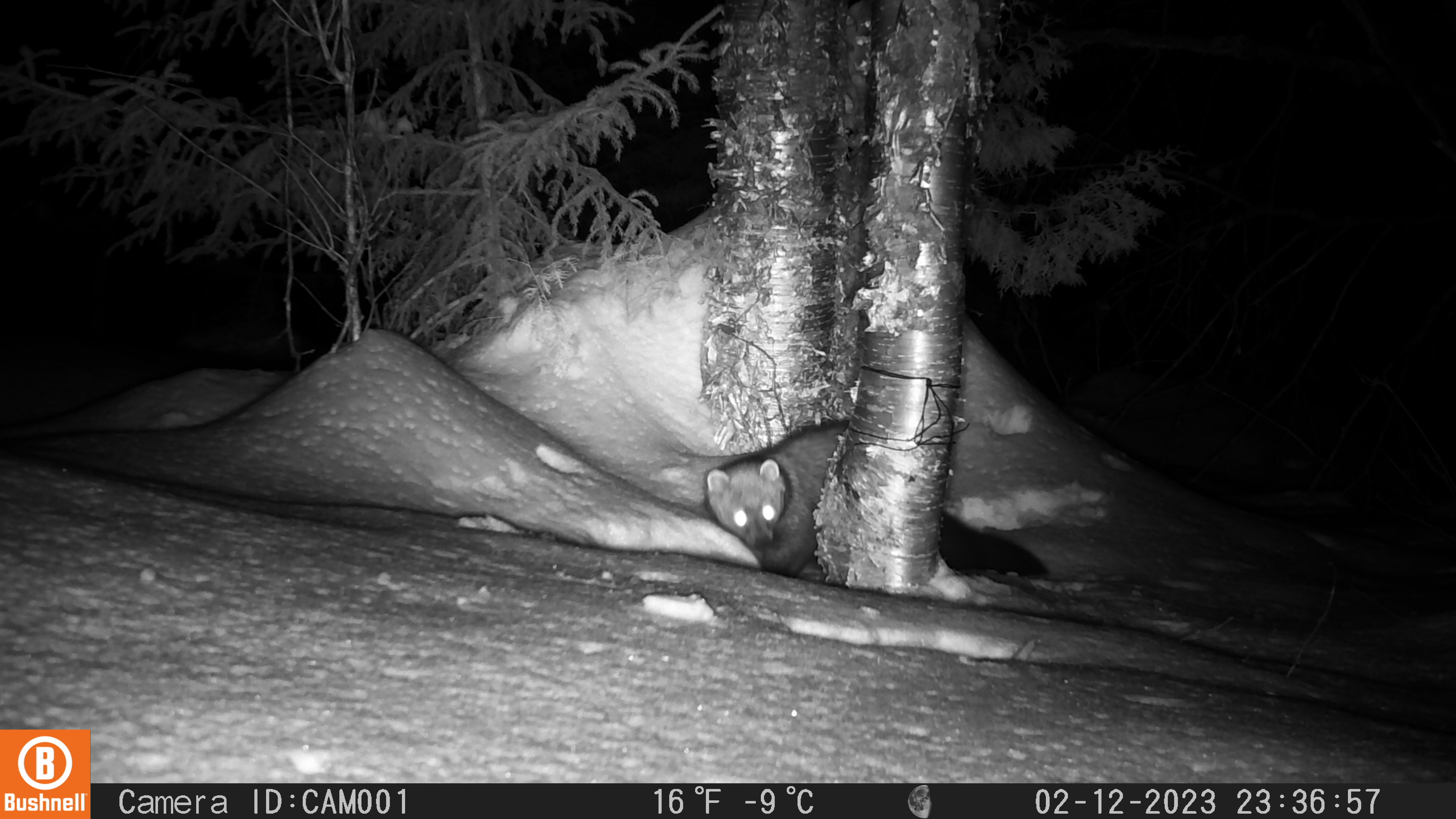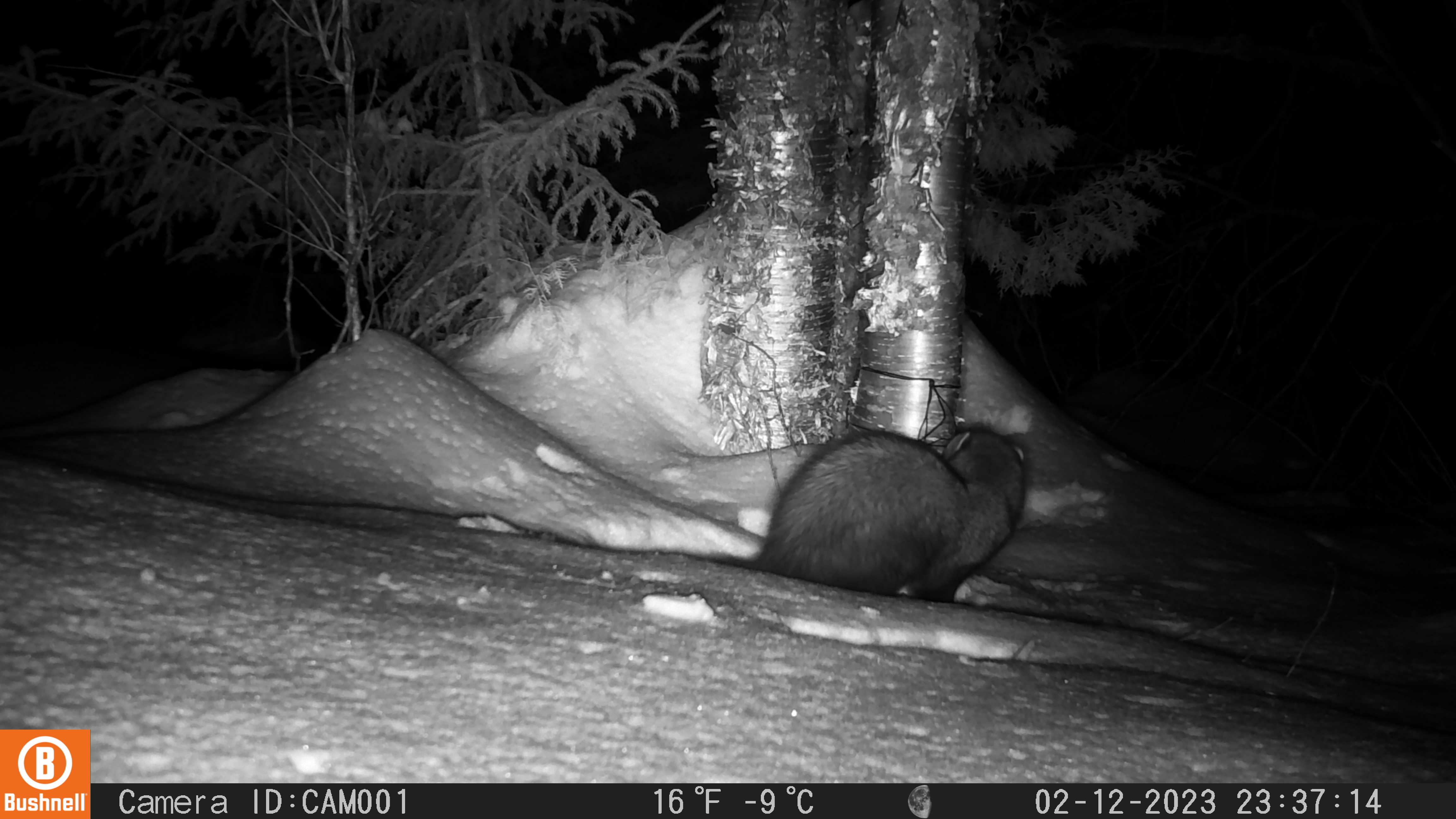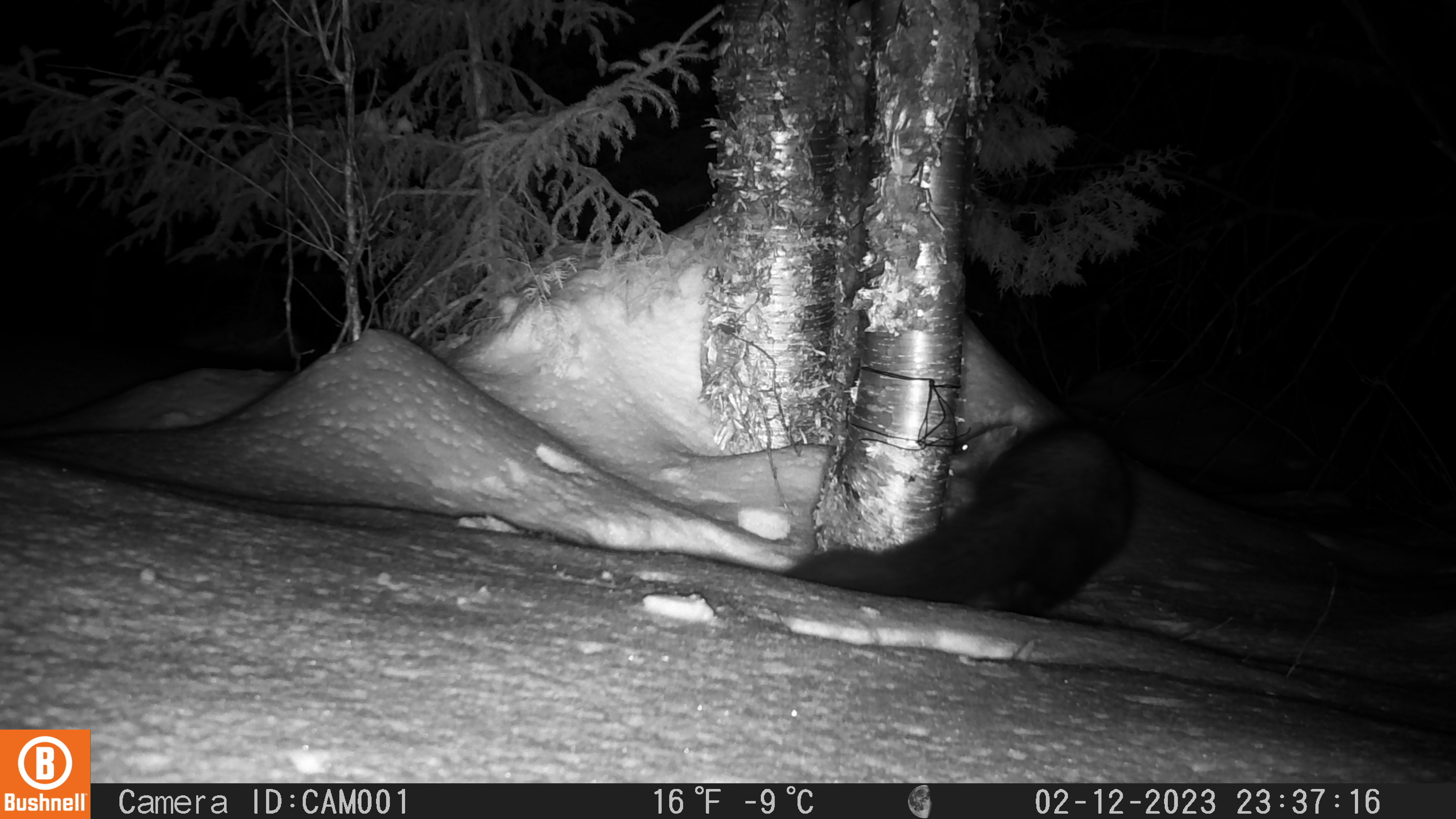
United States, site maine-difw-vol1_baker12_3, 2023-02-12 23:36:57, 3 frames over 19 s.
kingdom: Animalia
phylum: Chordata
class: Mammalia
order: Carnivora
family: Mustelidae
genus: Pekania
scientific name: Pekania pennanti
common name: fisher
Fisher (Pekania pennanti).